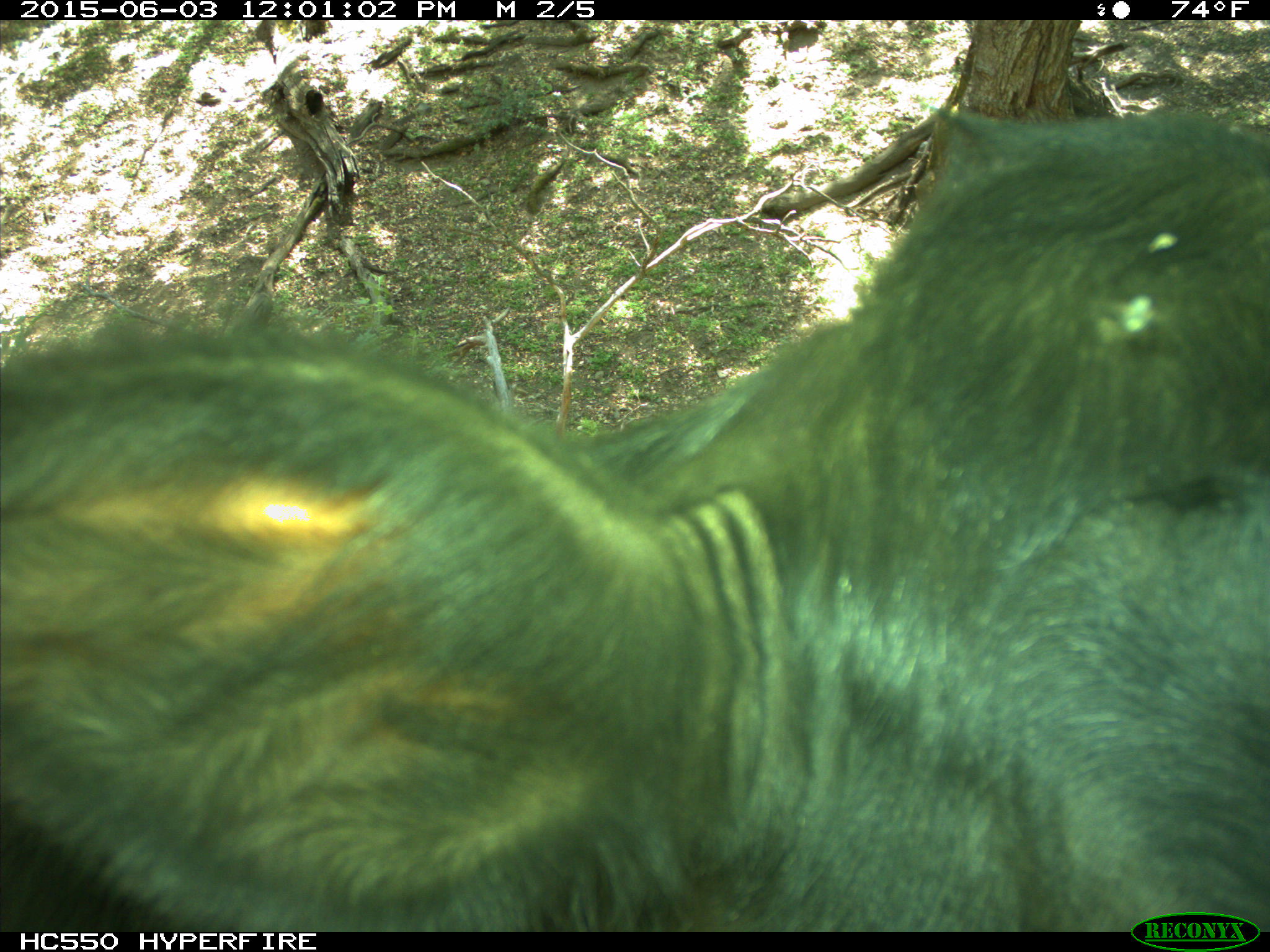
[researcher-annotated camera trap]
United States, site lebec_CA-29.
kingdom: Animalia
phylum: Chordata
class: Mammalia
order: Artiodactyla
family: Bovidae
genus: Bos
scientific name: Bos taurus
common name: domestic cow